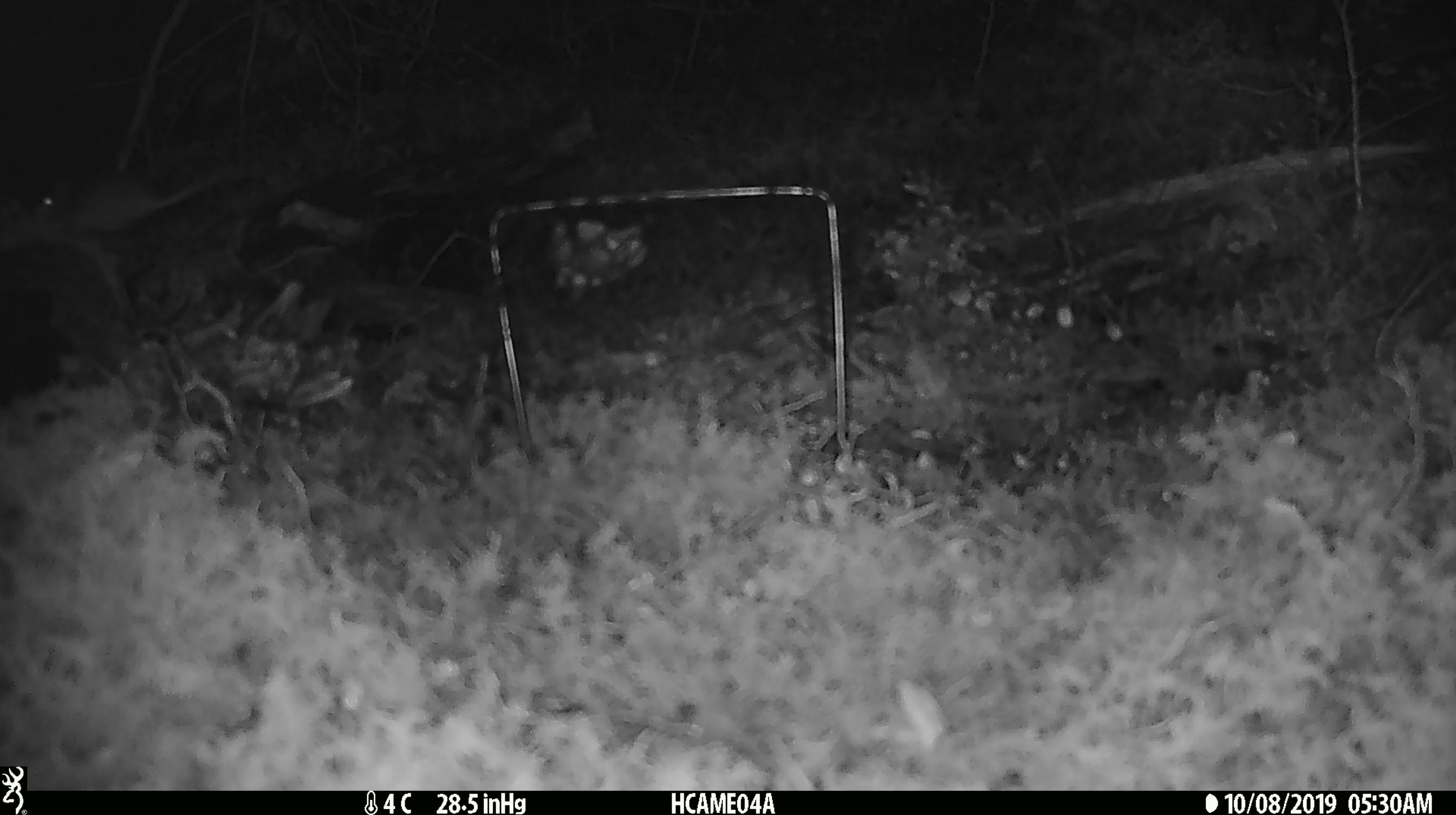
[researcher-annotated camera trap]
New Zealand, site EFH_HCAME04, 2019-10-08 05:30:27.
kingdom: Animalia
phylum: Chordata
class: Mammalia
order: Rodentia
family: Muridae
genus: Mus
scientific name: Mus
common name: mouse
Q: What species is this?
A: Mouse (Mus).